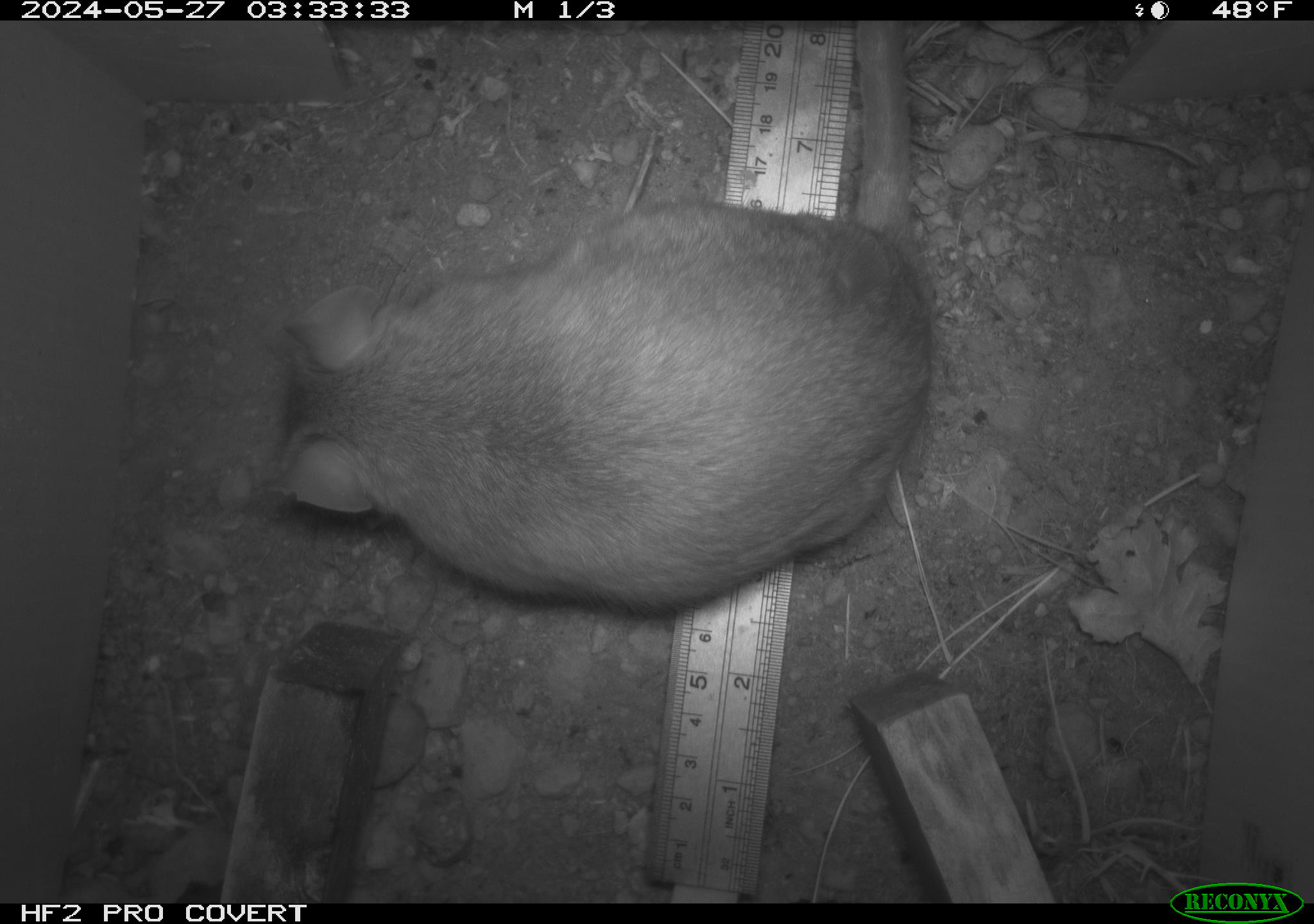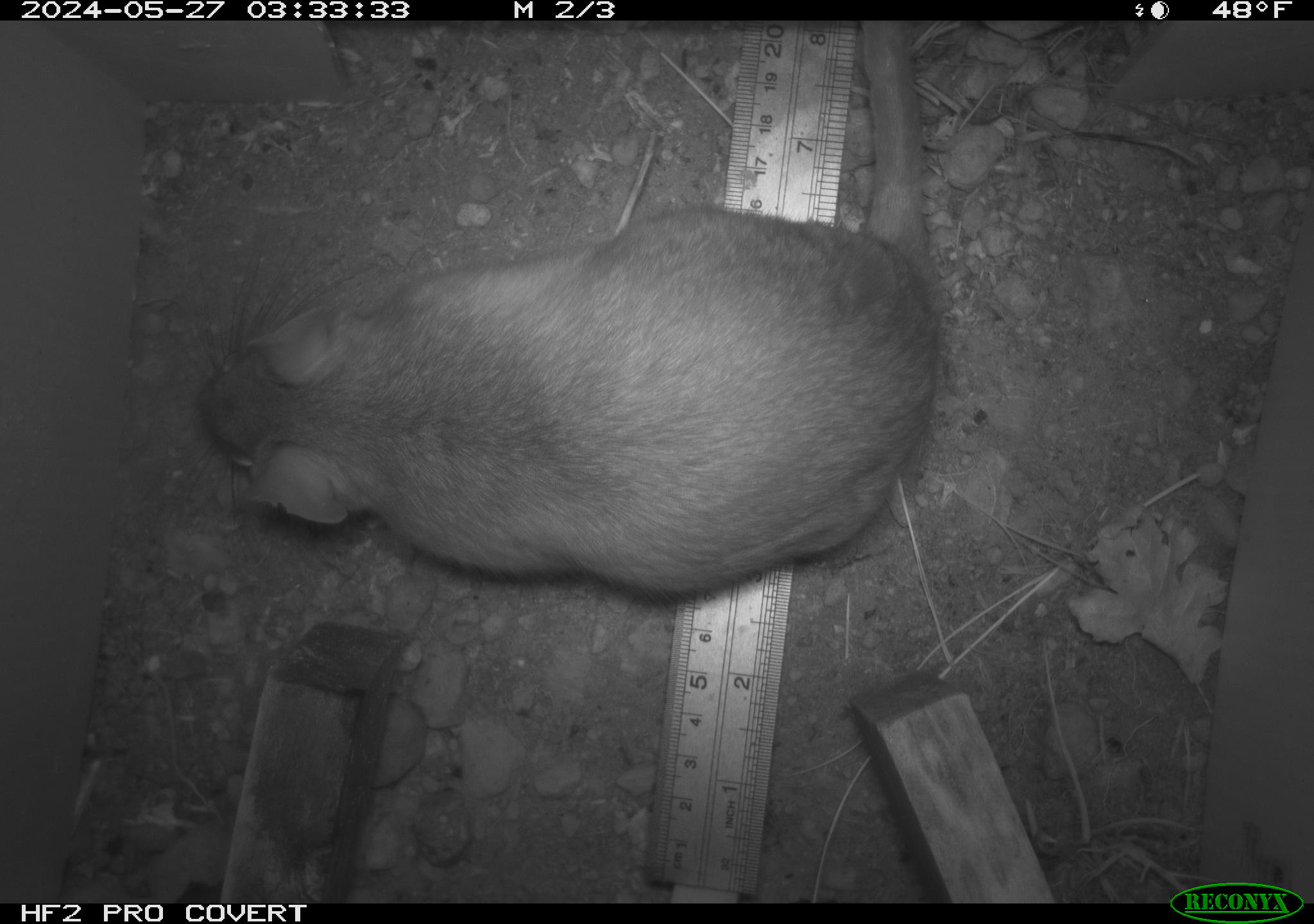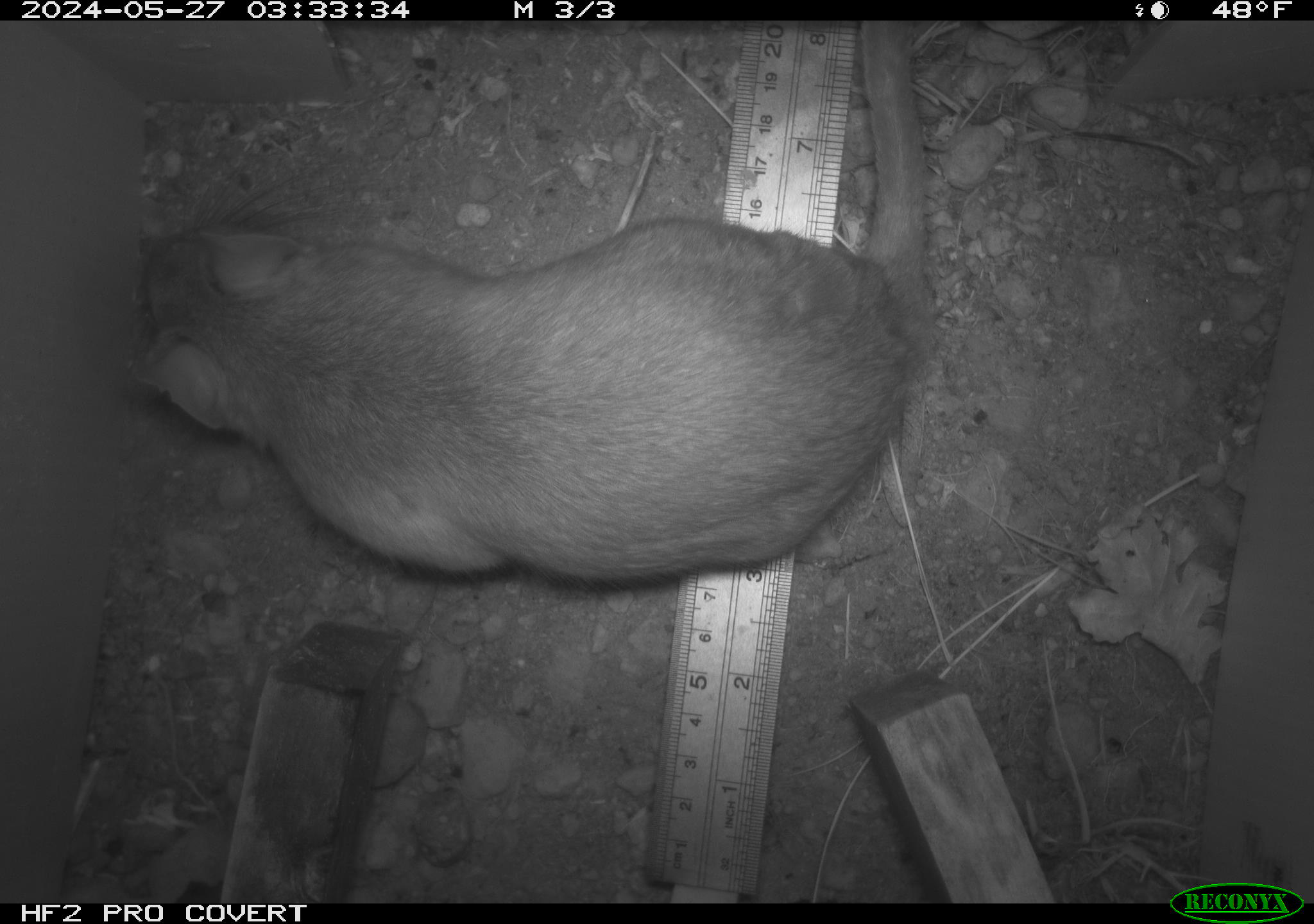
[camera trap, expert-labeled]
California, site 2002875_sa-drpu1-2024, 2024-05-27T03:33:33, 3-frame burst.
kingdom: Animalia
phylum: Chordata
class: Mammalia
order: Rodentia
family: Cricetidae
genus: Neotoma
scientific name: Neotoma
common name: pack rat or woodrat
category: neotoma species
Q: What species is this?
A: Neotoma species (pack rat or woodrat) (Neotoma).